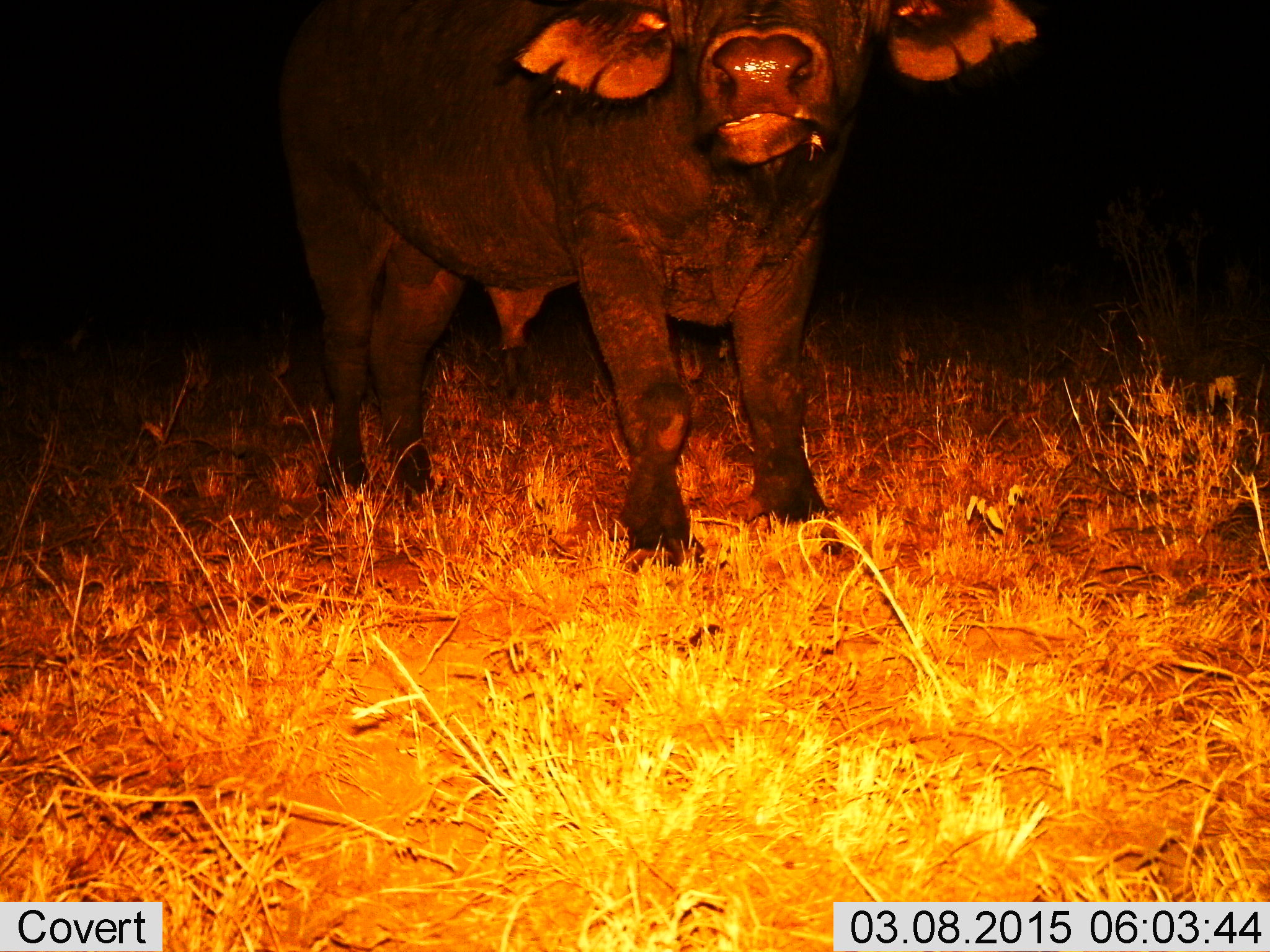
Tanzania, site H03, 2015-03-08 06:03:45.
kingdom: Animalia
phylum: Chordata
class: Mammalia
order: Artiodactyla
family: Bovidae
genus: Syncerus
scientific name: Syncerus caffer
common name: cape buffalo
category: buffalo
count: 1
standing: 100%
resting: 0%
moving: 0%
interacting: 0%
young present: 0%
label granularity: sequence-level